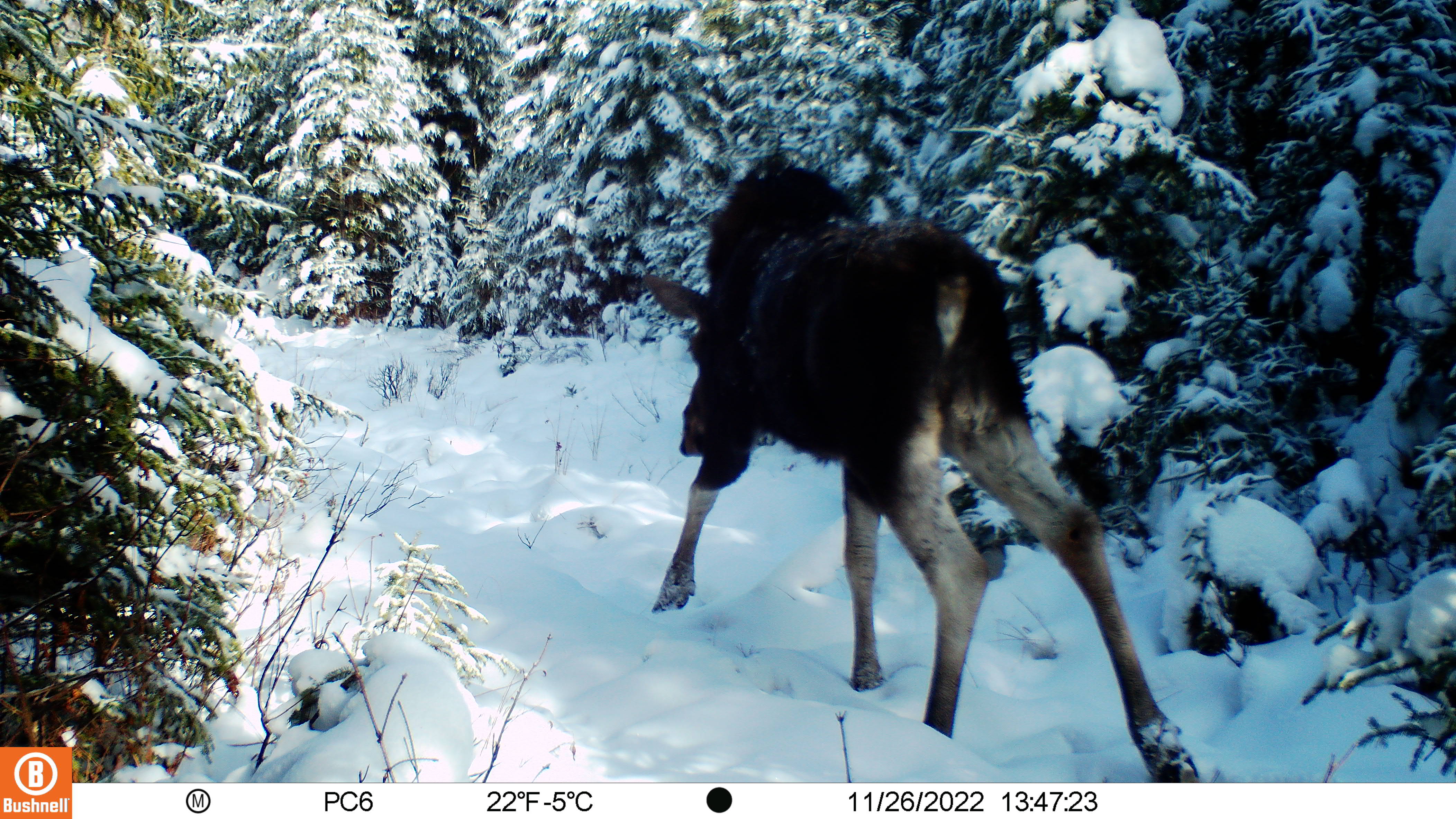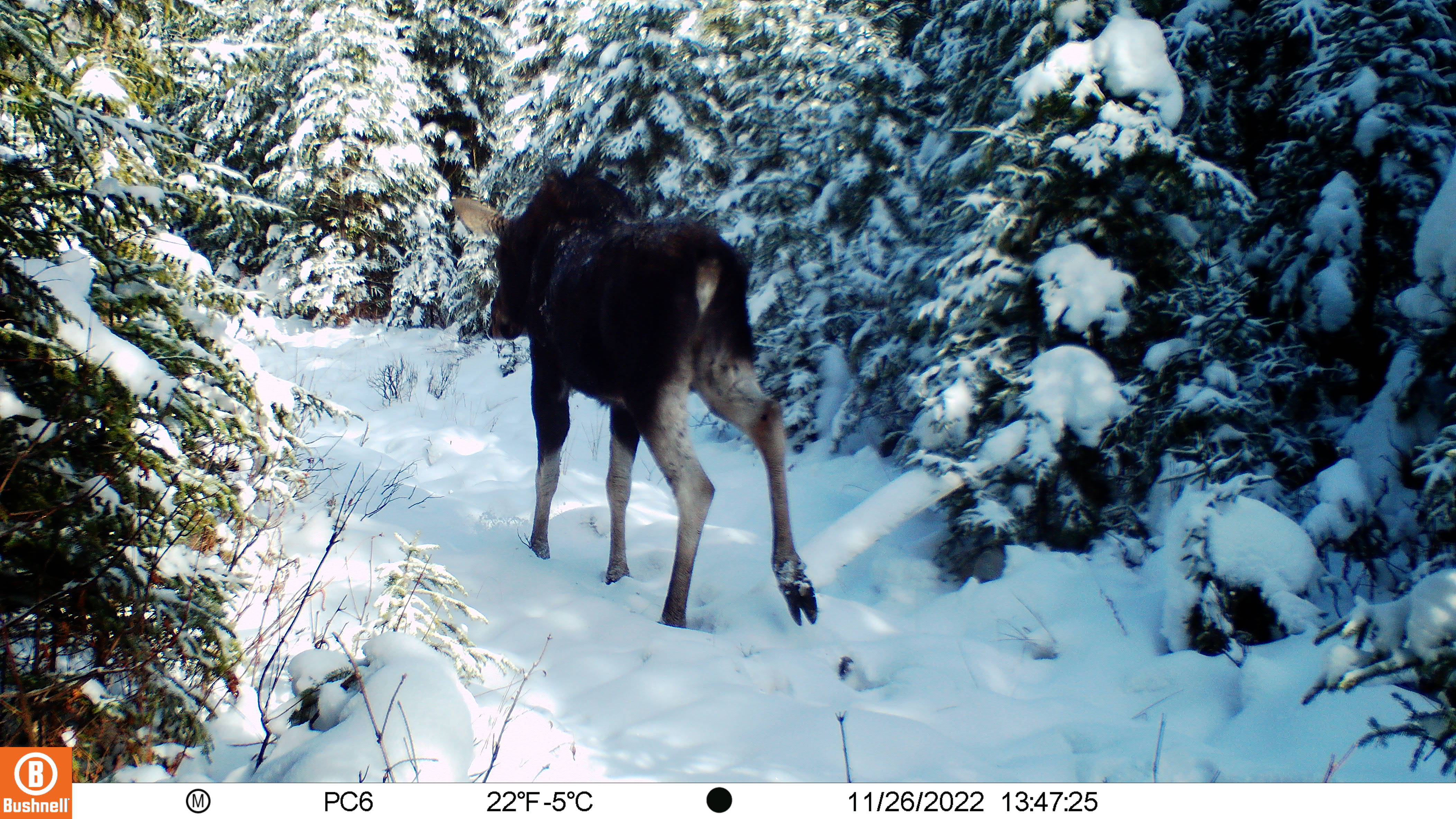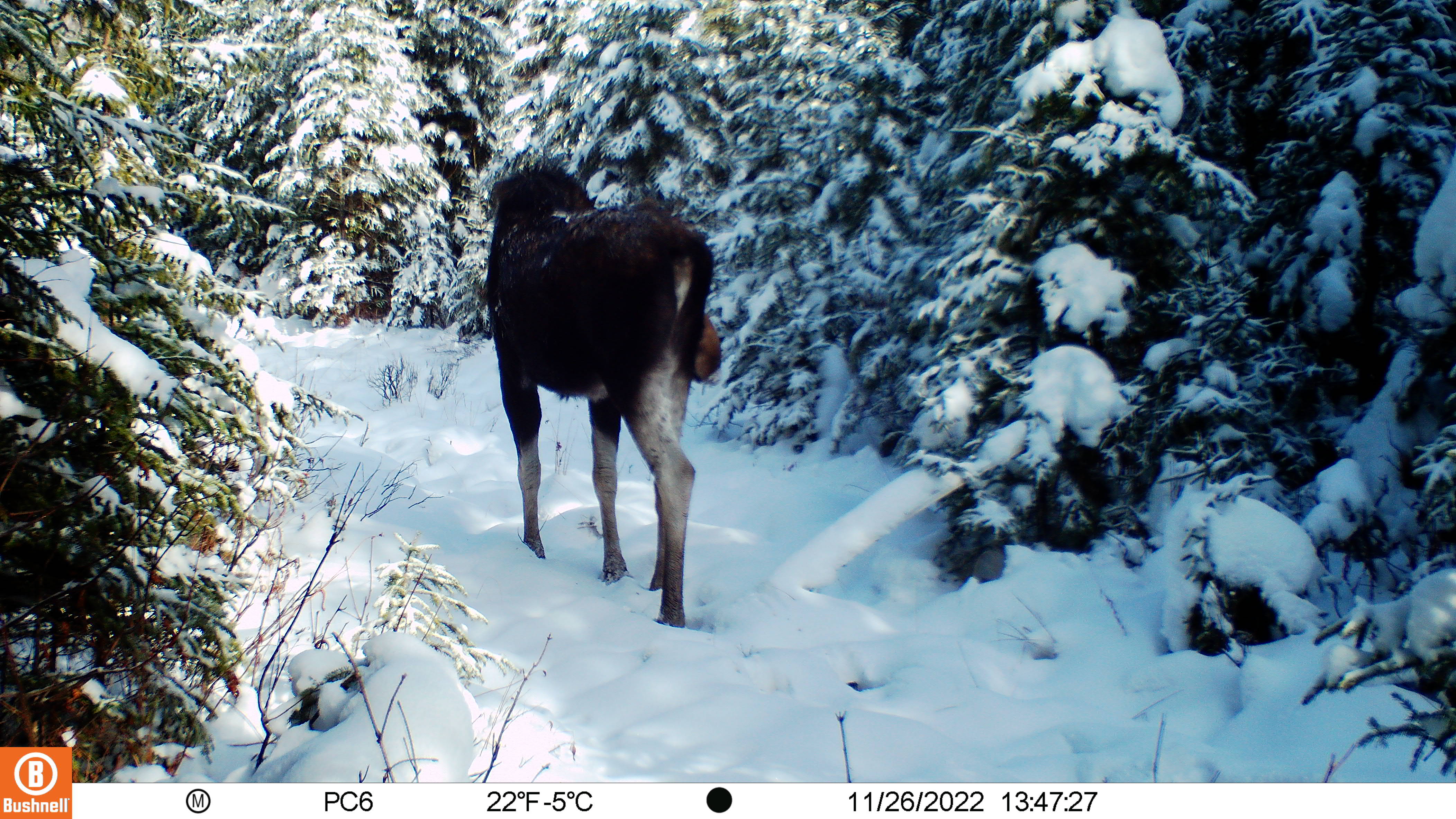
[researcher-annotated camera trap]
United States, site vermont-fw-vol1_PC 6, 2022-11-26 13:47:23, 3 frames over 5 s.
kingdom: Animalia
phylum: Chordata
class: Mammalia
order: Artiodactyla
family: Cervidae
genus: Alces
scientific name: Alces alces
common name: moose